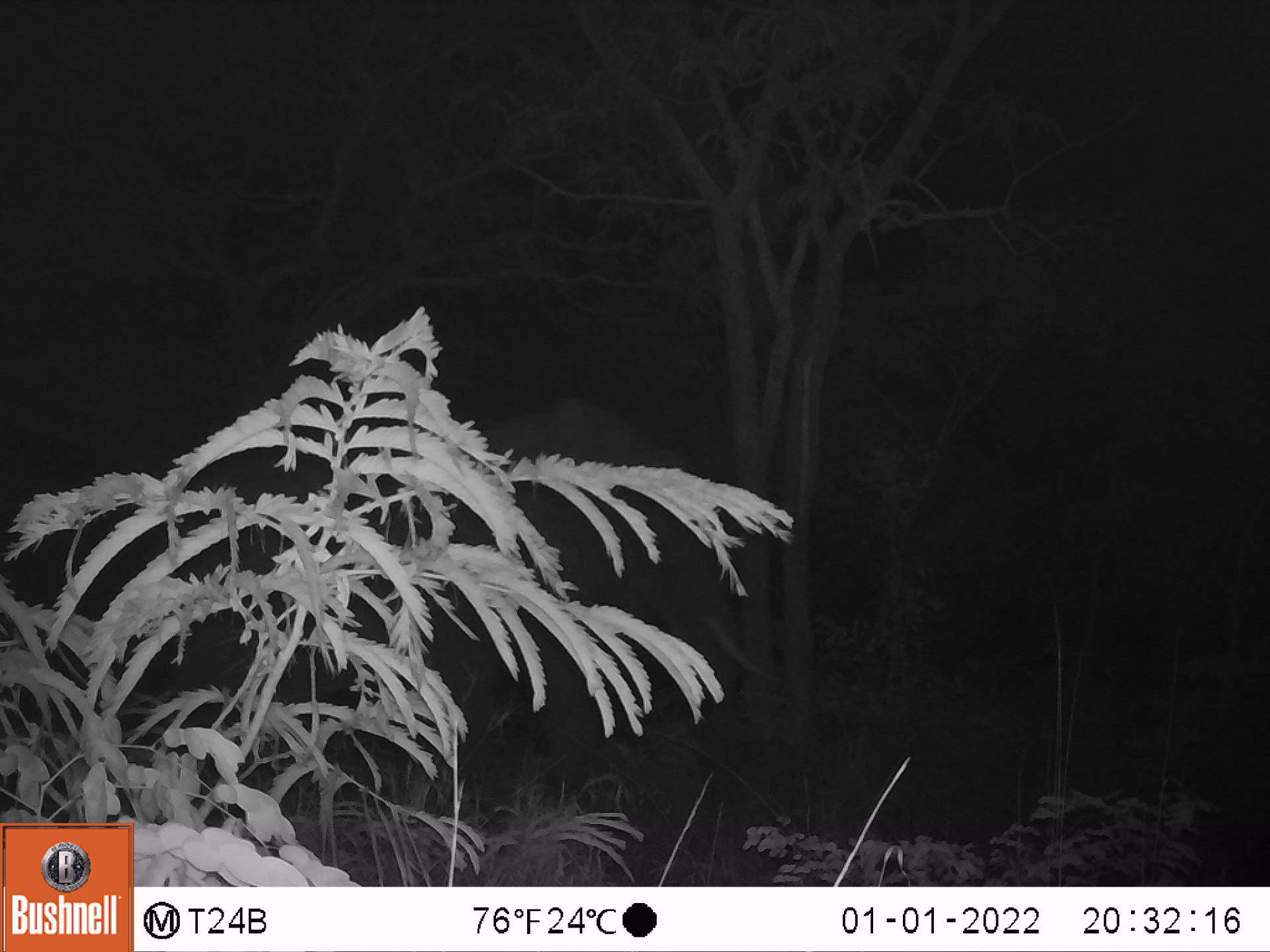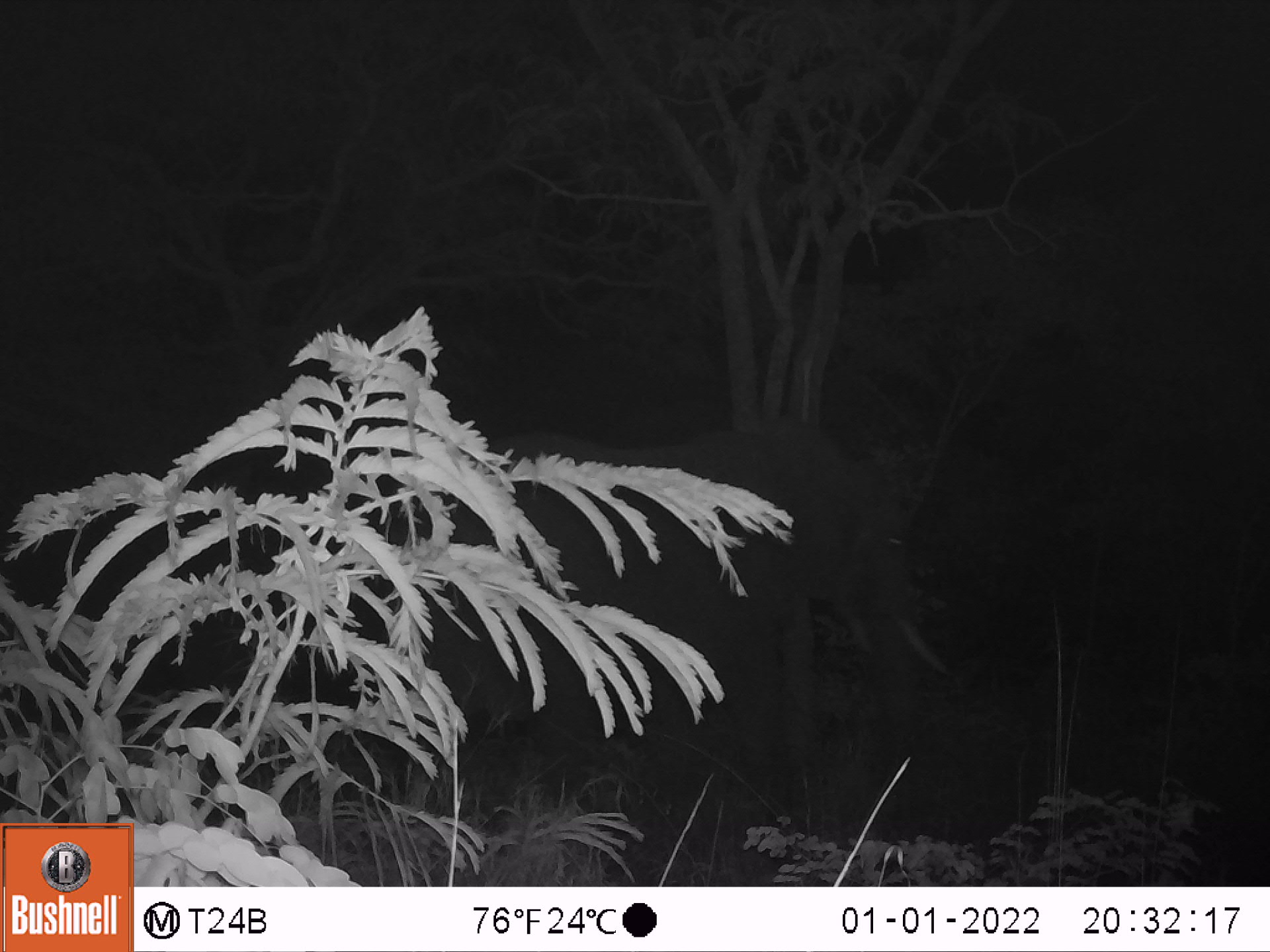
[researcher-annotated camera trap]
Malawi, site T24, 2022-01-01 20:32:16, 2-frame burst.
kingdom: Animalia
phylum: Chordata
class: Mammalia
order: Proboscidea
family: Elephantidae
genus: Loxodonta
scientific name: Loxodonta africana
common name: african savanna elephant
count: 1